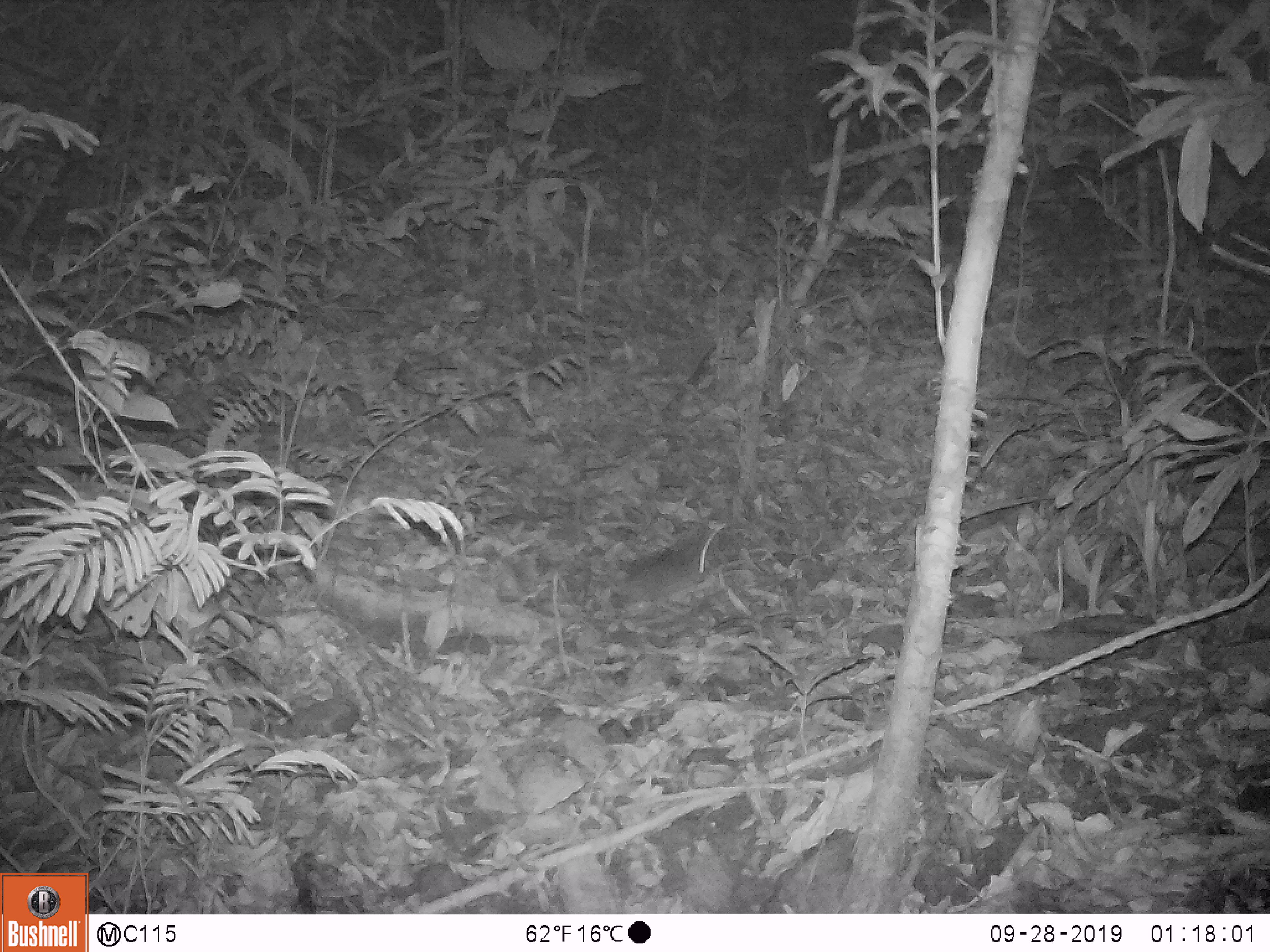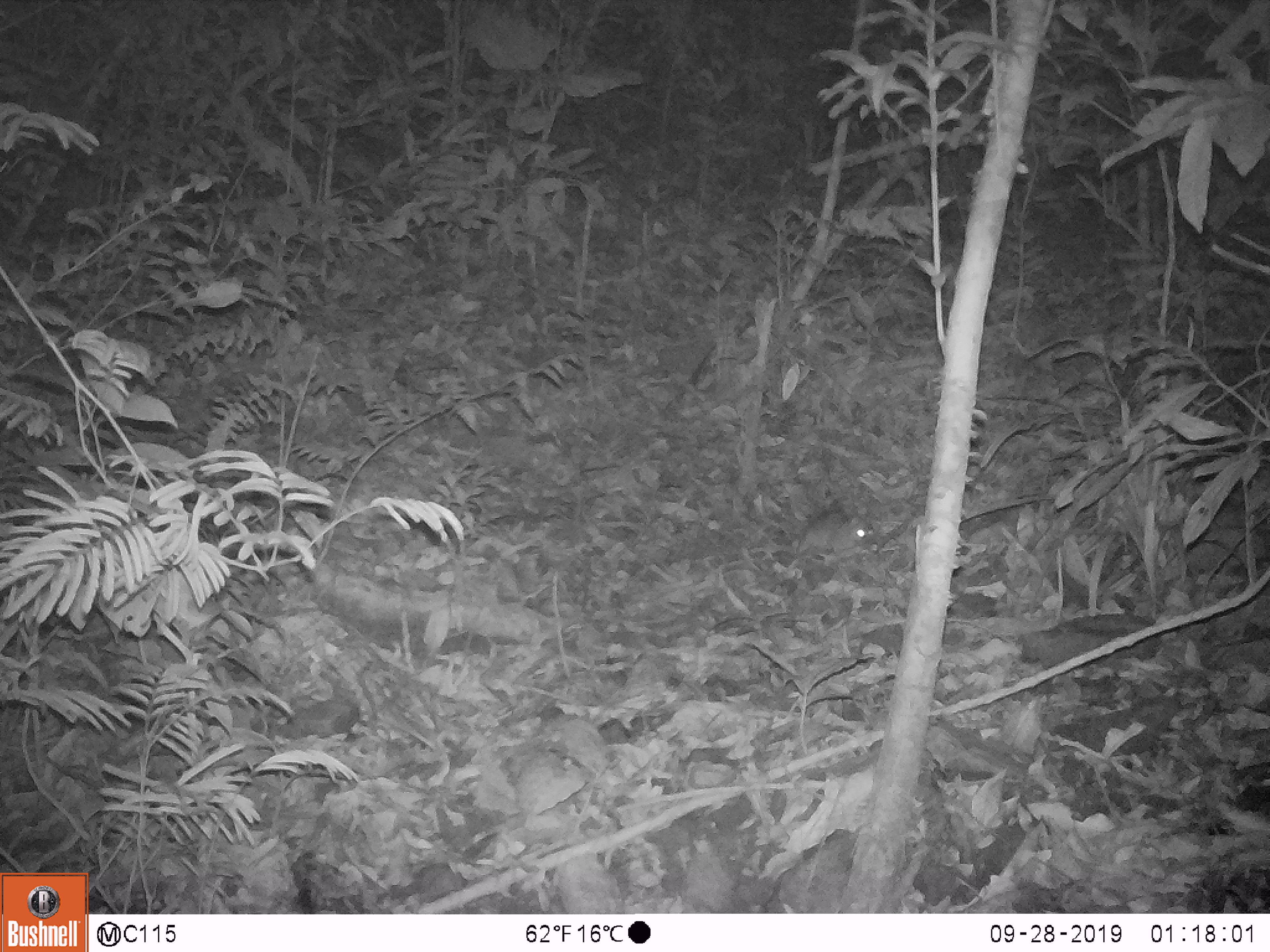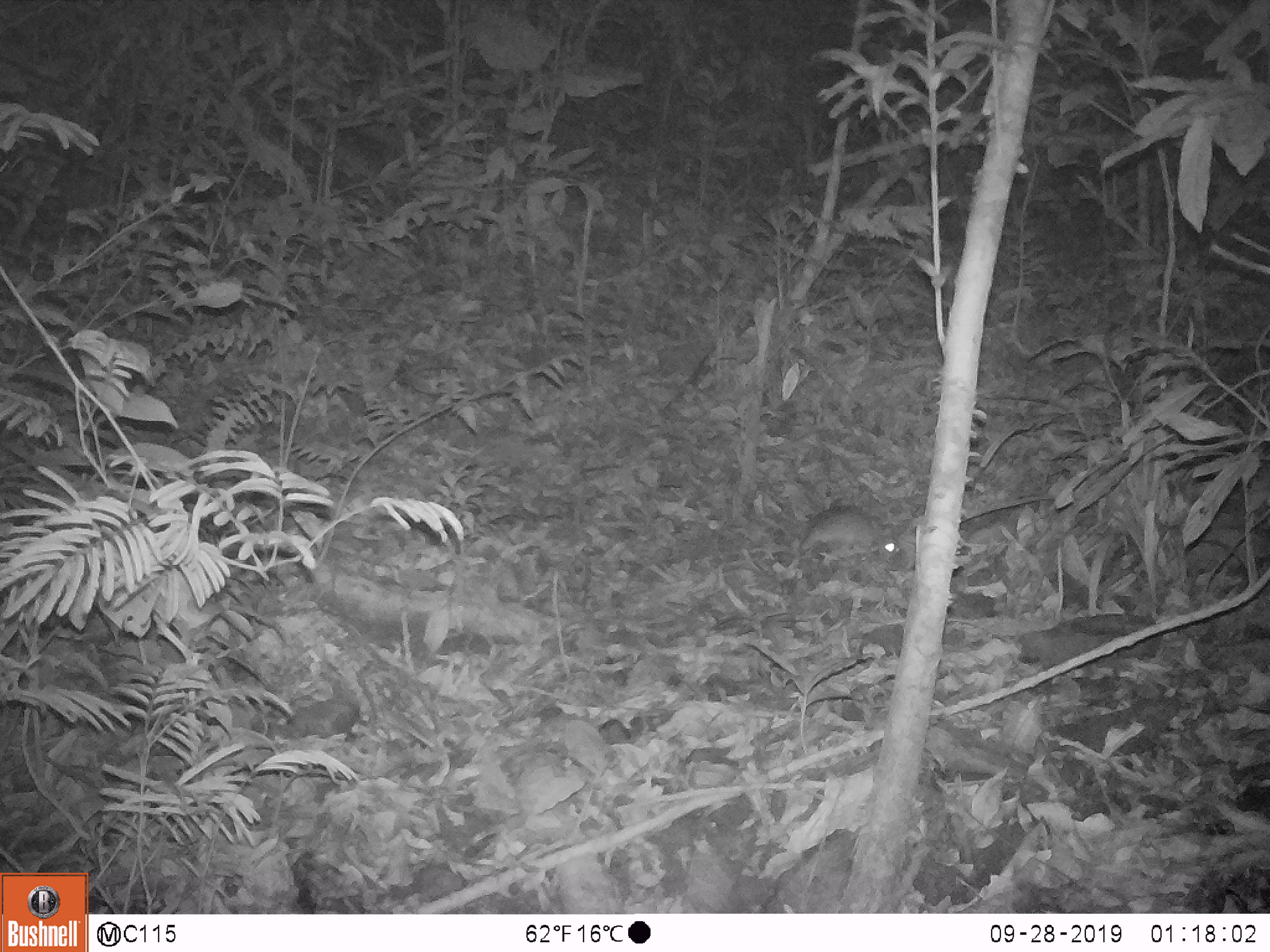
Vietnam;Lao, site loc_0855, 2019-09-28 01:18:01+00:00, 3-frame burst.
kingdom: Animalia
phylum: Chordata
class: Mammalia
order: Rodentia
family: Muridae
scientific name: Muridae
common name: old-world mice and rats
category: unidentified murid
Unidentified murid (old-world mice and rats) (Muridae). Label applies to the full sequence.